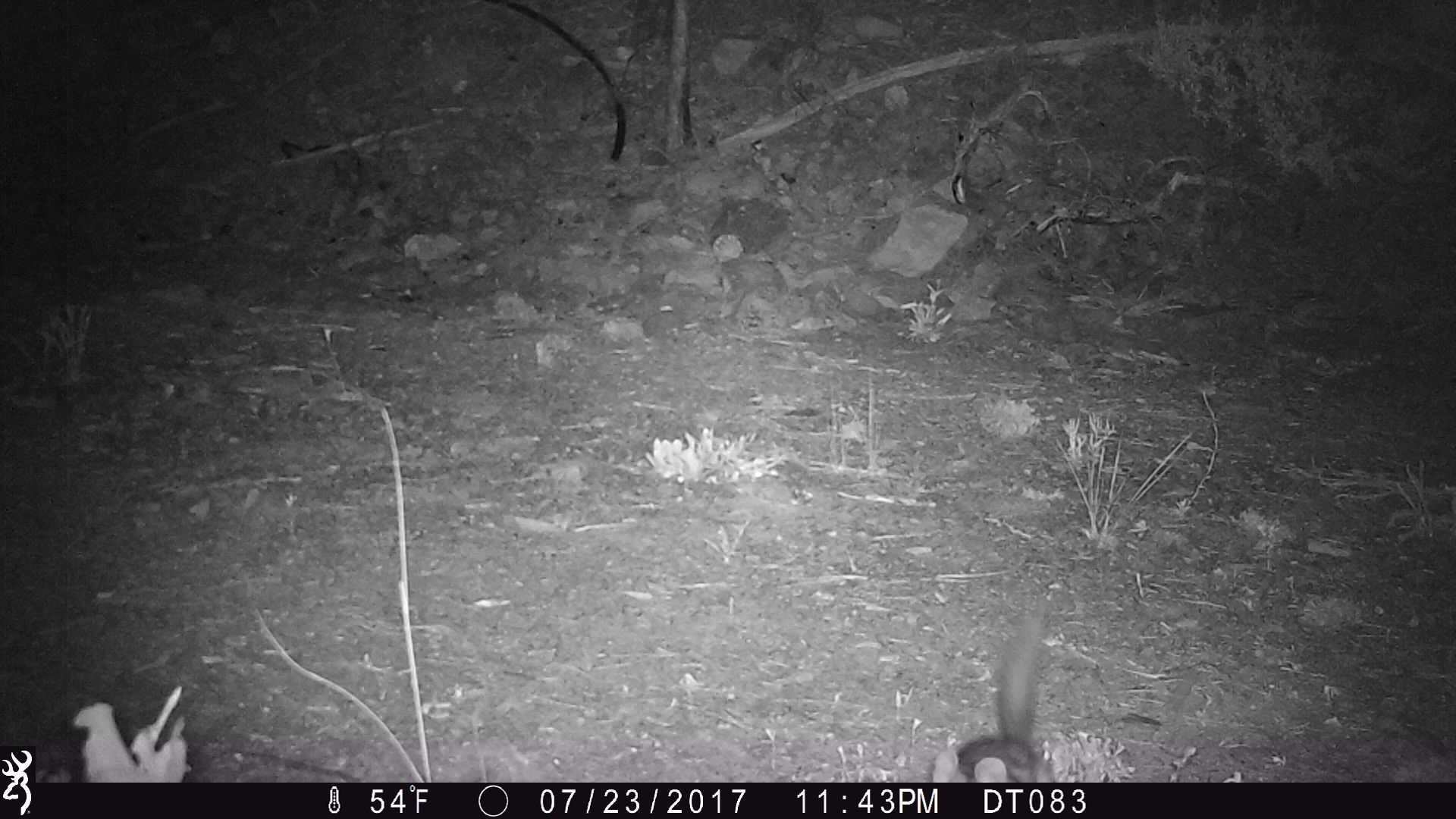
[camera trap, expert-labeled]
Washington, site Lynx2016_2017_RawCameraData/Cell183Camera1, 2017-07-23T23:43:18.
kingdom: Animalia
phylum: Chordata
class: Mammalia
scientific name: Mammalia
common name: small mammal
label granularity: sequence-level